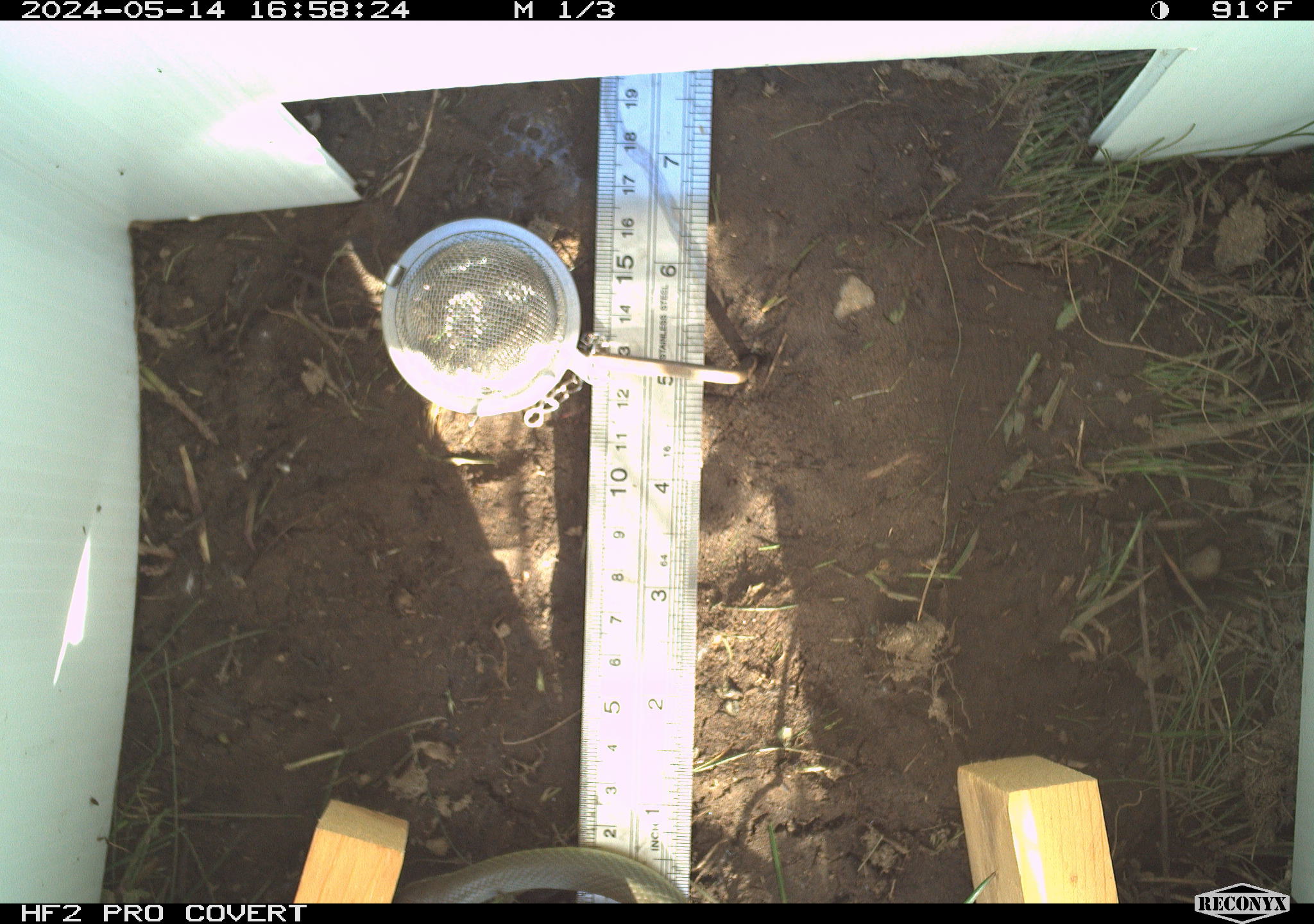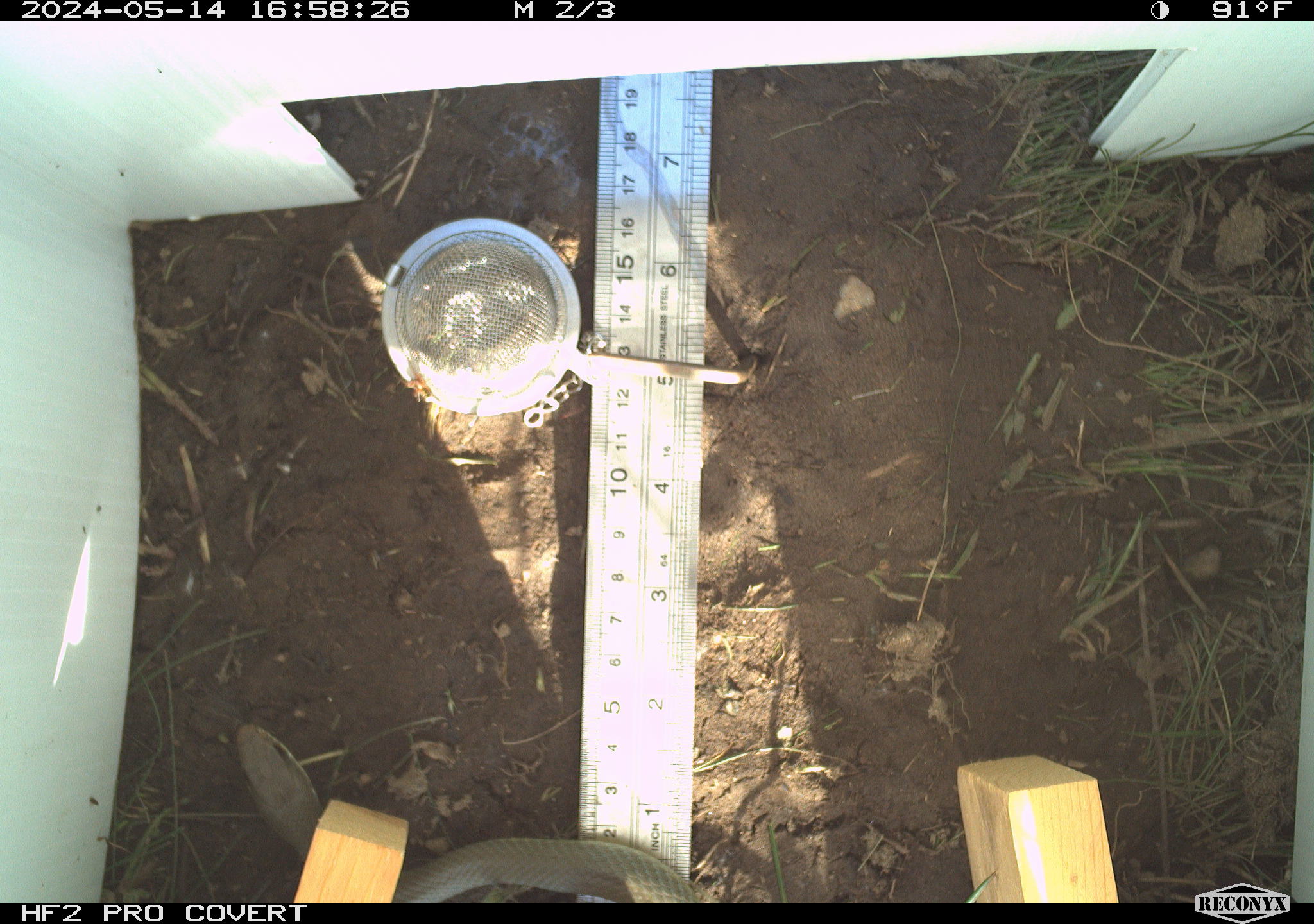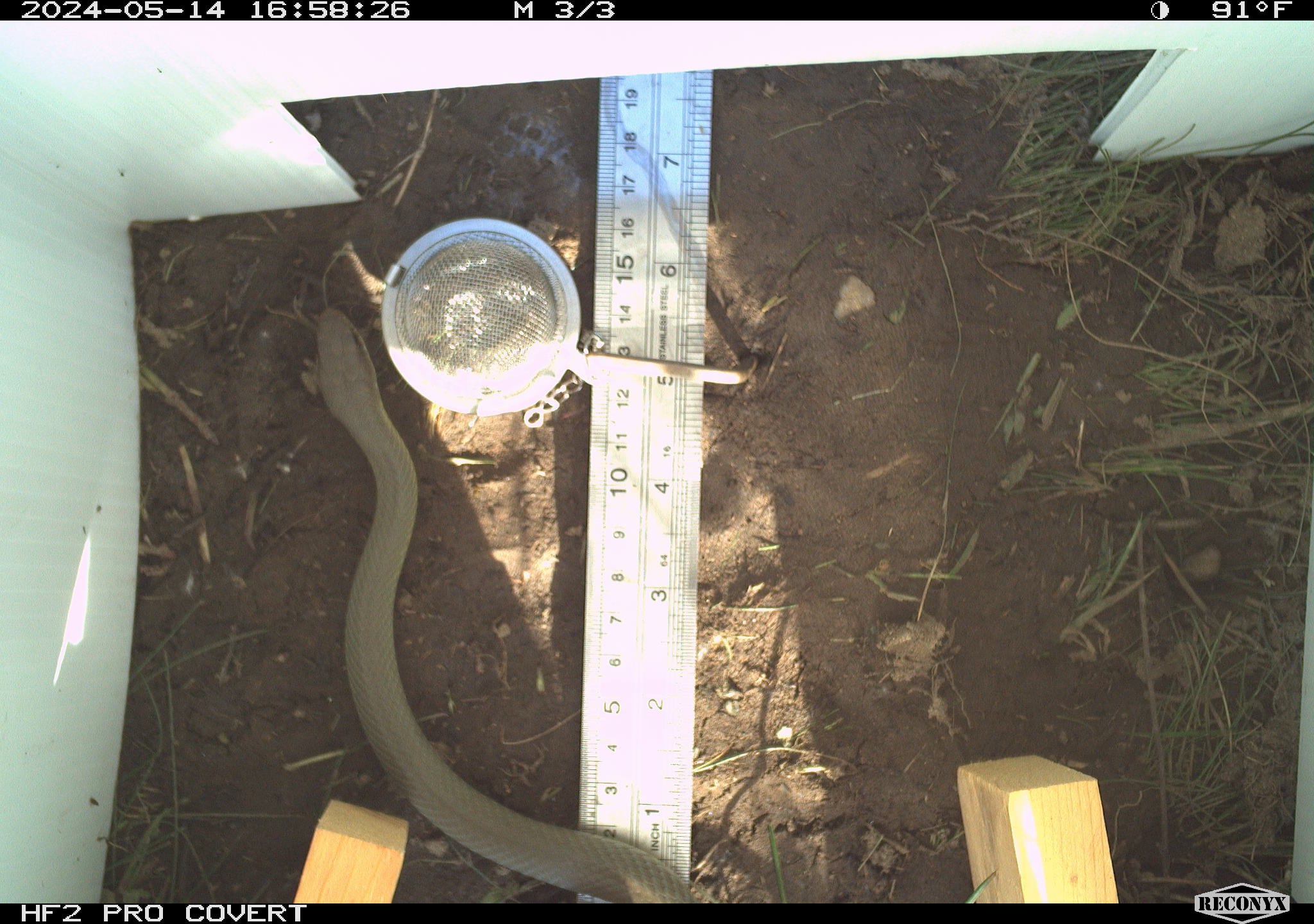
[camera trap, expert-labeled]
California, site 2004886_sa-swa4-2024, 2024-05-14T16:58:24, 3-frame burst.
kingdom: Animalia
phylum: Chordata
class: Reptilia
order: Squamata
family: Colubridae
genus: Coluber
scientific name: Coluber constrictor mormon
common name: western yellow-bellied racer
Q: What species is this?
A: Western yellow-bellied racer (Coluber constrictor mormon).